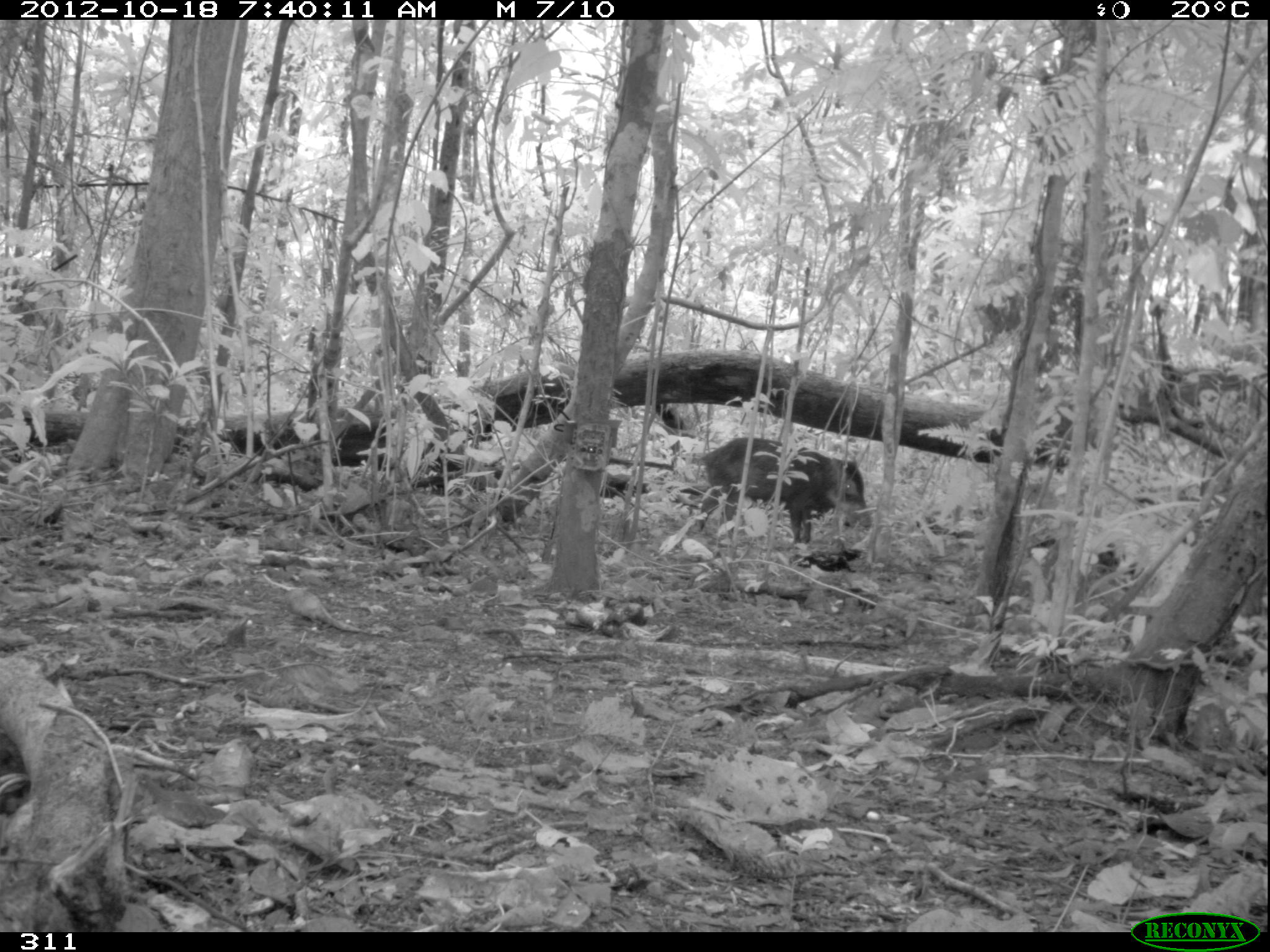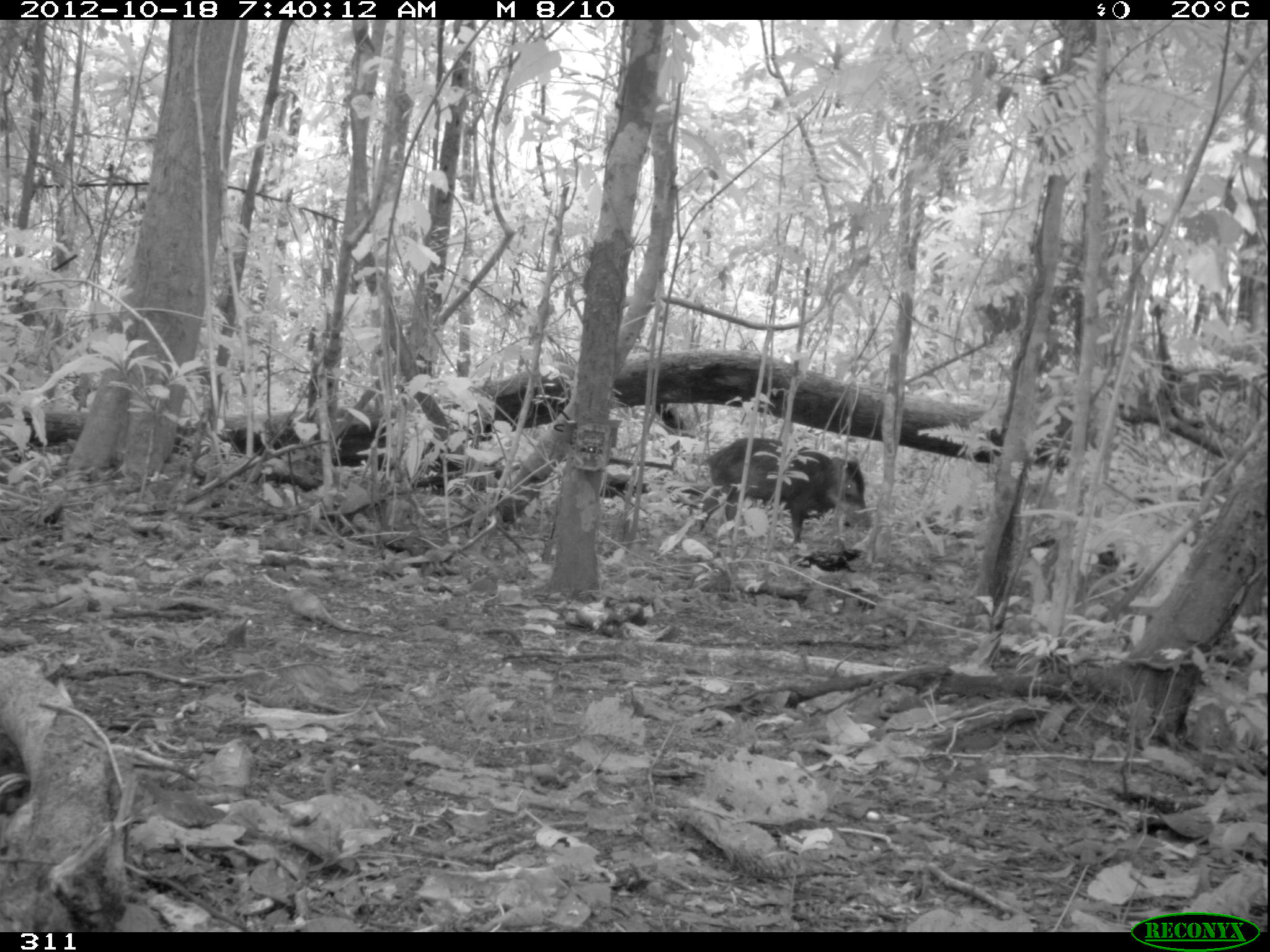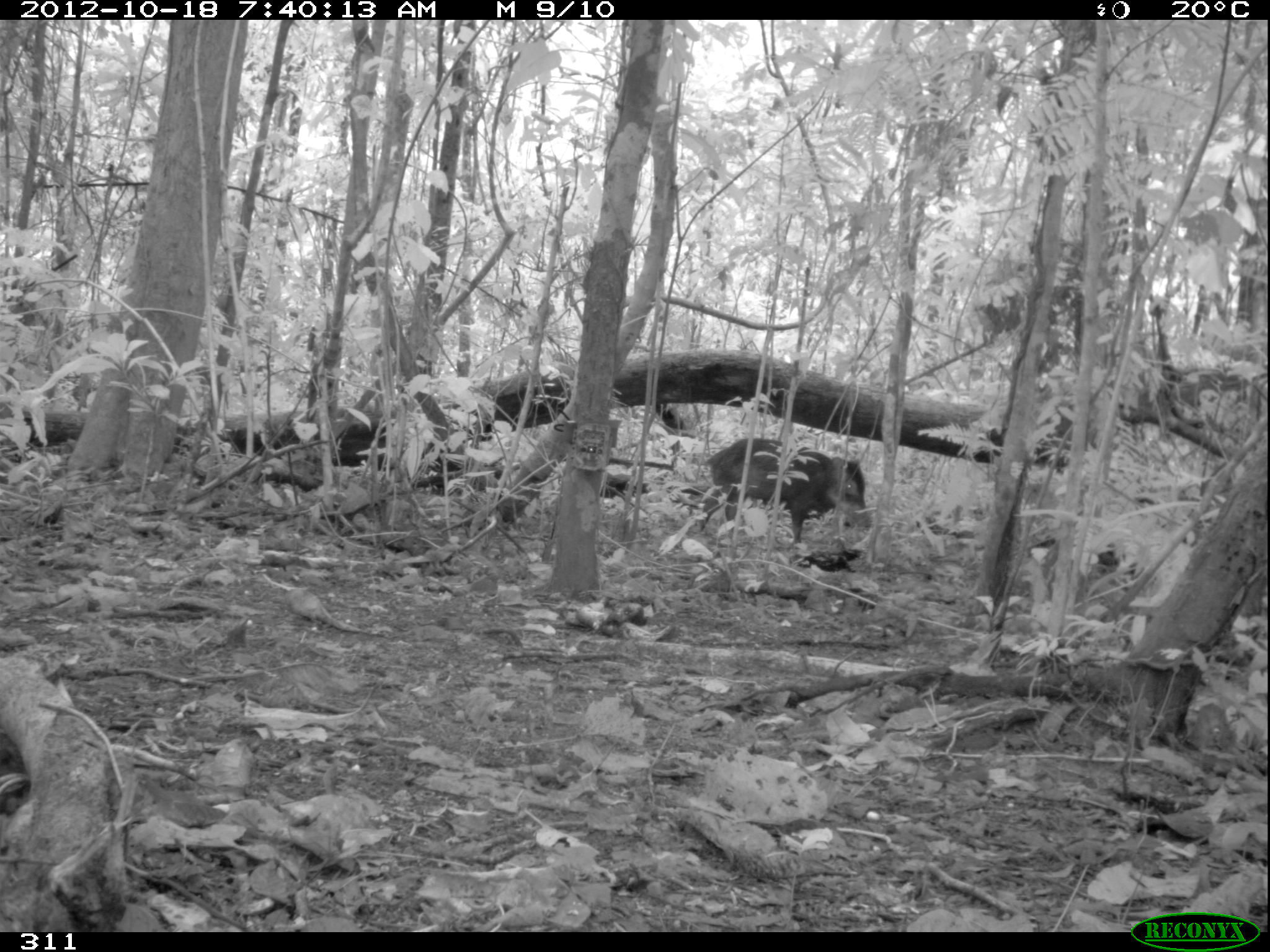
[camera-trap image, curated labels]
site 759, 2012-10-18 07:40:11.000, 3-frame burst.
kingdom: Animalia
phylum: Chordata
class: Mammalia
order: Artiodactyla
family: Tayassuidae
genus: Tayassu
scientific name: Tayassu pecari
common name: white-lipped peccary